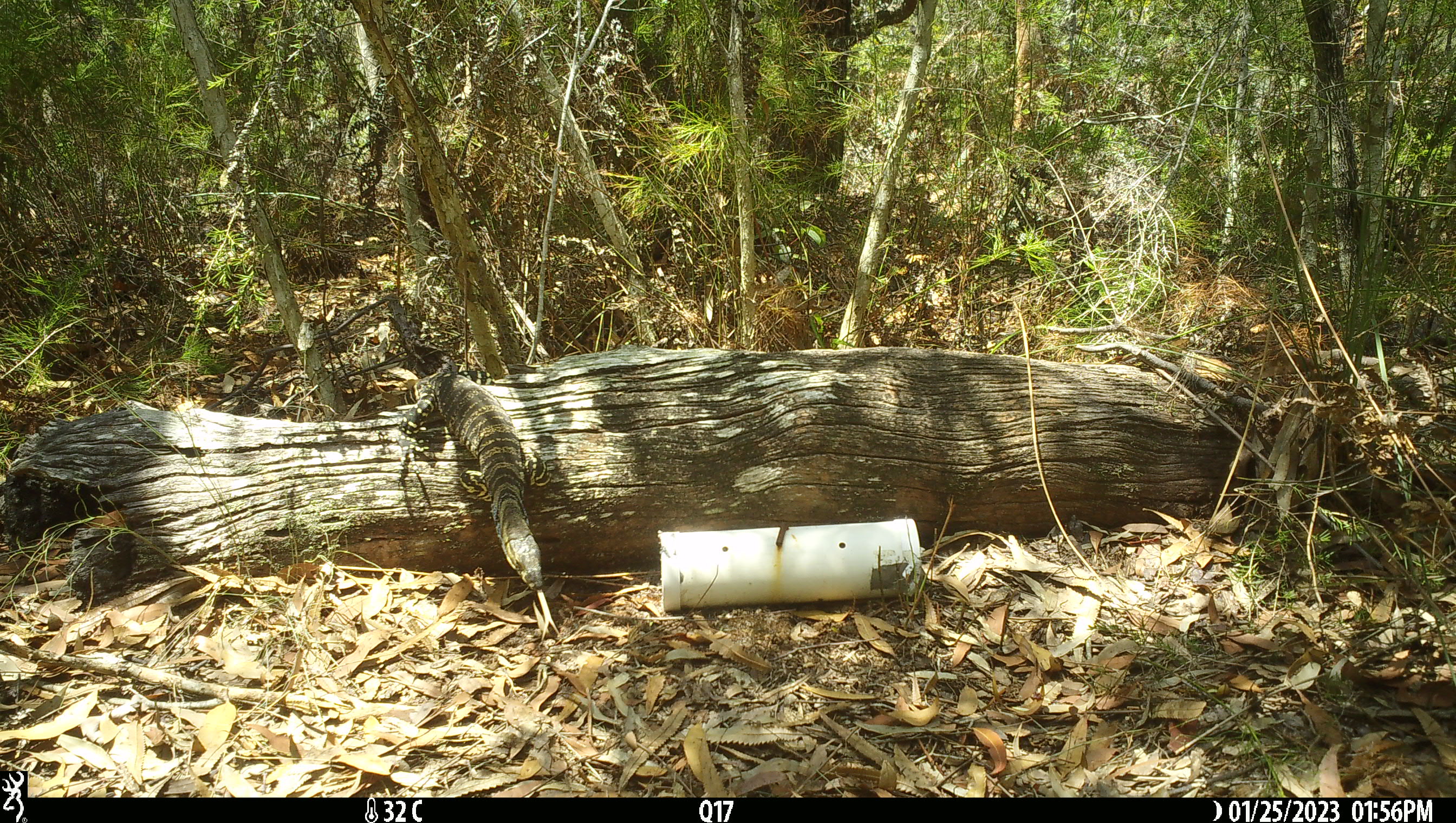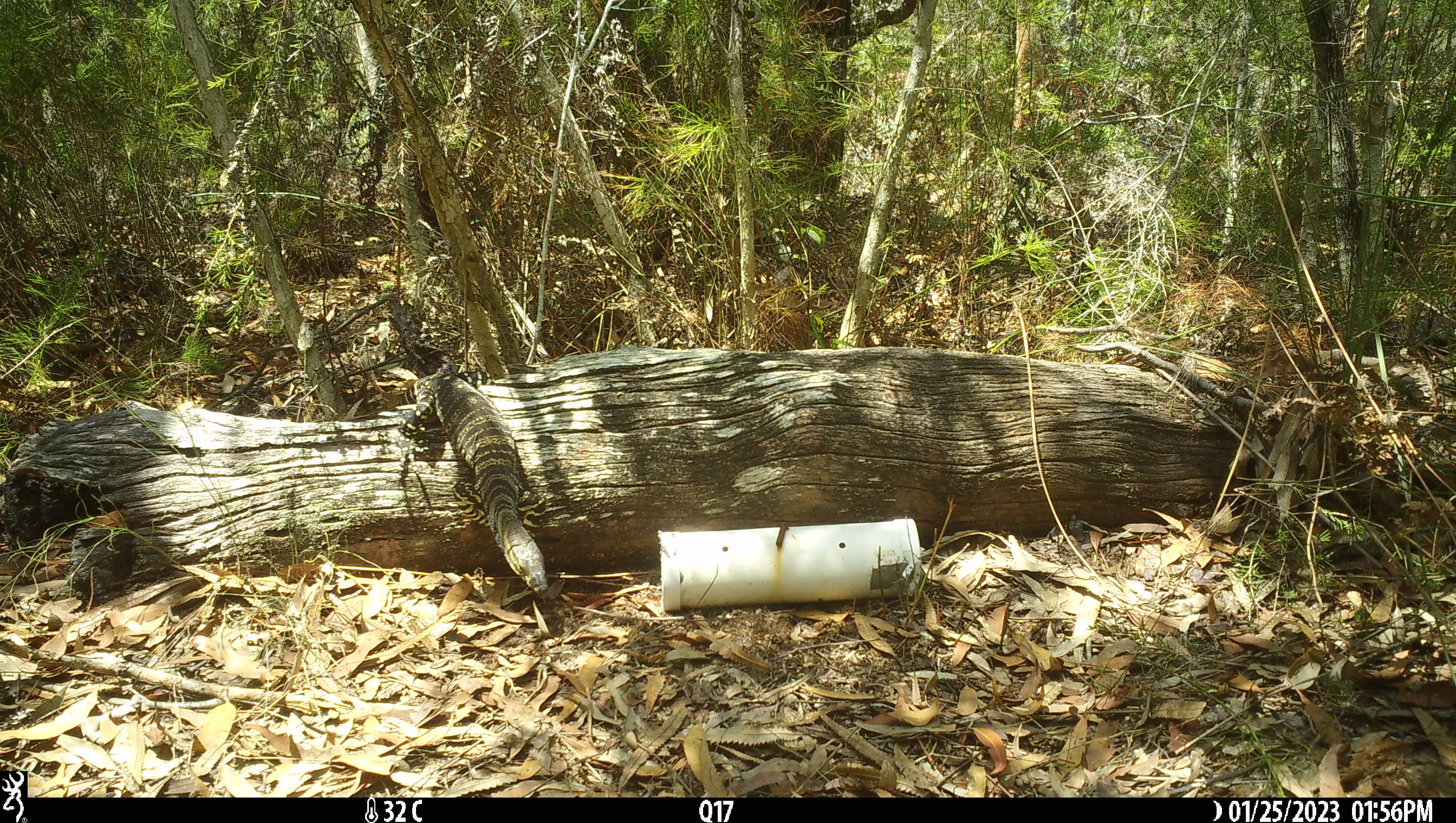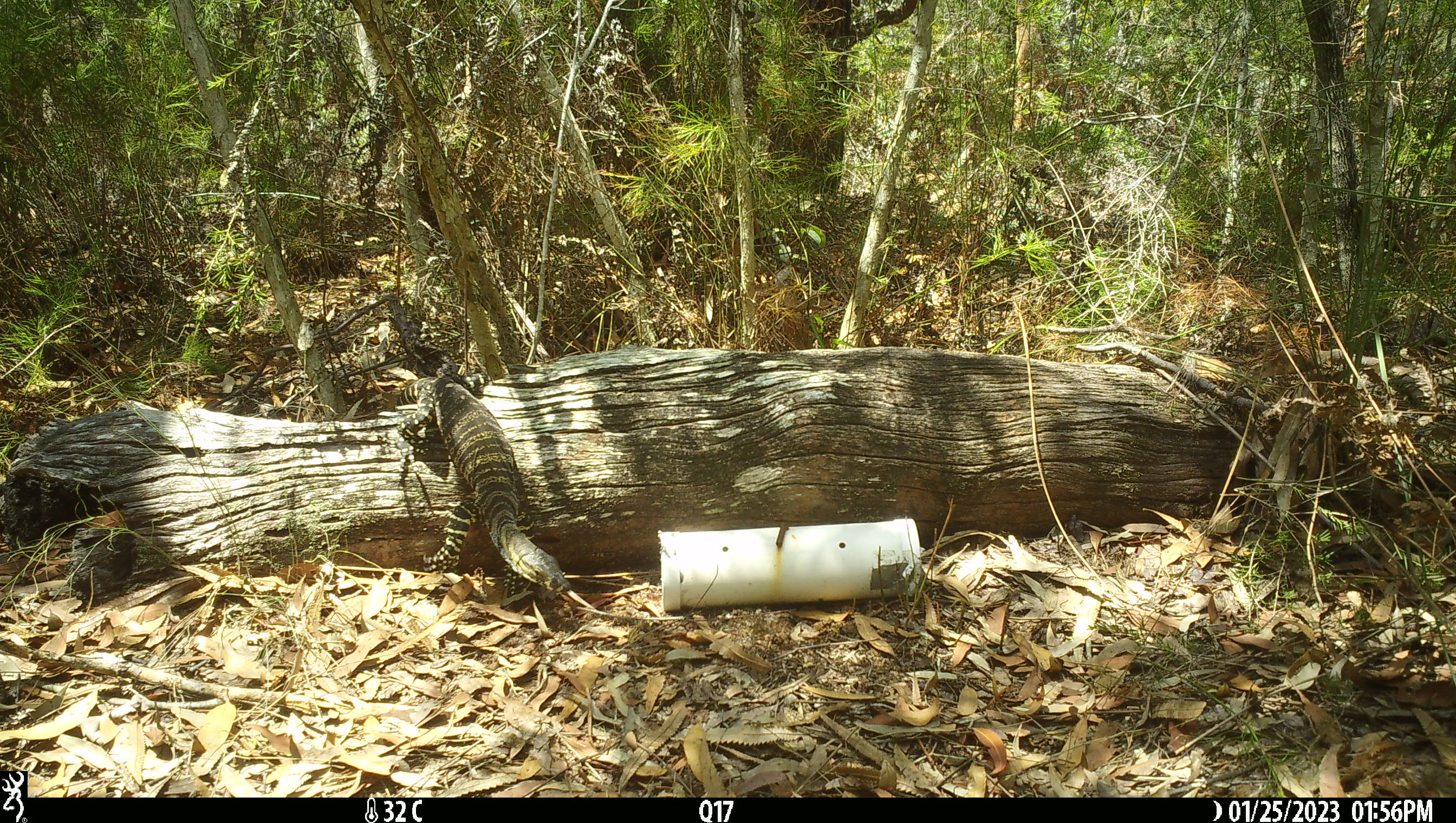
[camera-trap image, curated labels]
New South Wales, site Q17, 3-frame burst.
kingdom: Animalia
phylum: Chordata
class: Reptilia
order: Squamata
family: Varanidae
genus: Varanus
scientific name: Varanus varius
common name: lace monitor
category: goanna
Goanna (lace monitor) (Varanus varius).